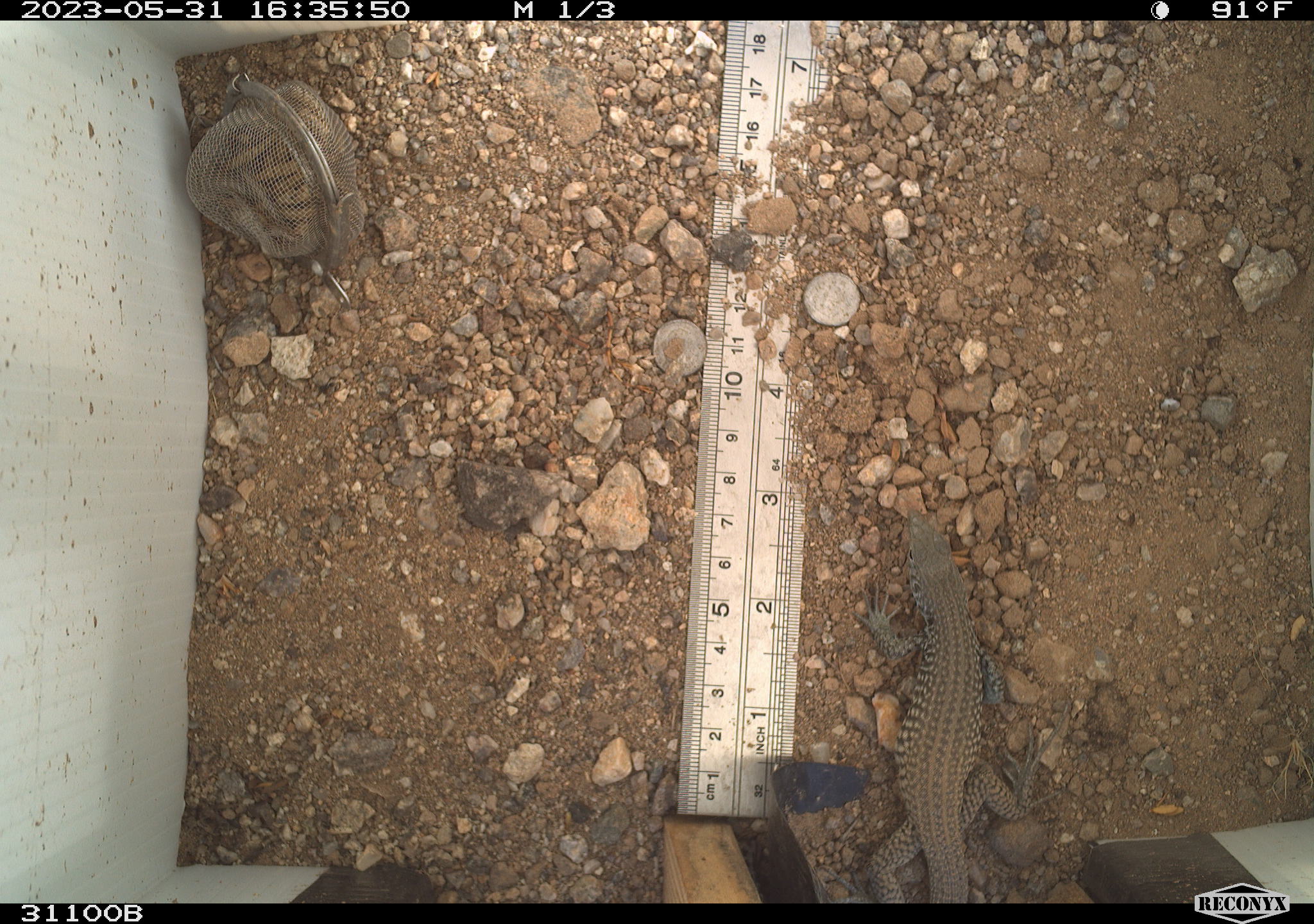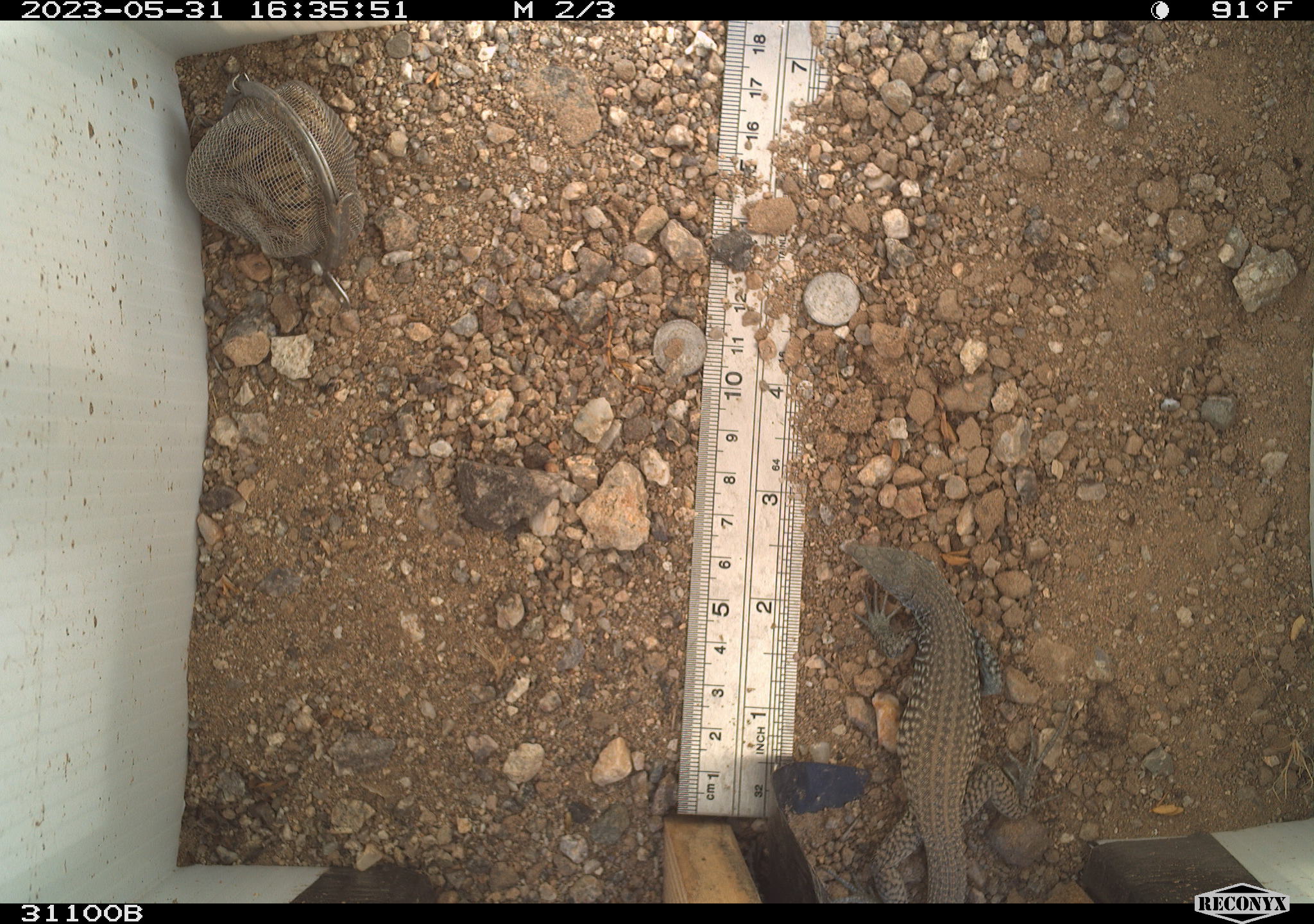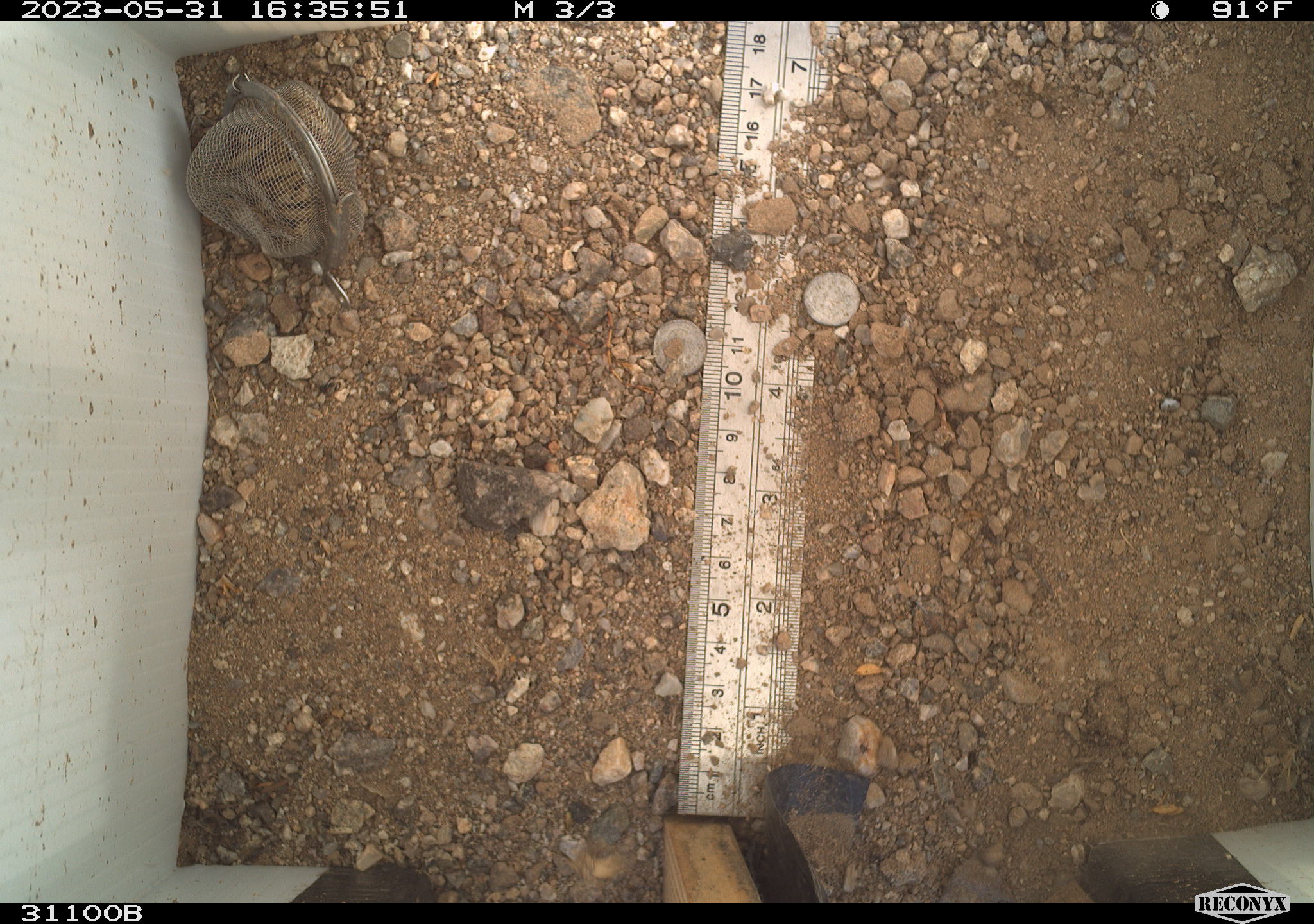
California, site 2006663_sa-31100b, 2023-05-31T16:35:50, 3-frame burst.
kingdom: Animalia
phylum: Chordata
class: Reptilia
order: Squamata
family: Teiidae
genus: Aspidoscelis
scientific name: Aspidoscelis tigris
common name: western whiptail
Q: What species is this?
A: Western whiptail (Aspidoscelis tigris).